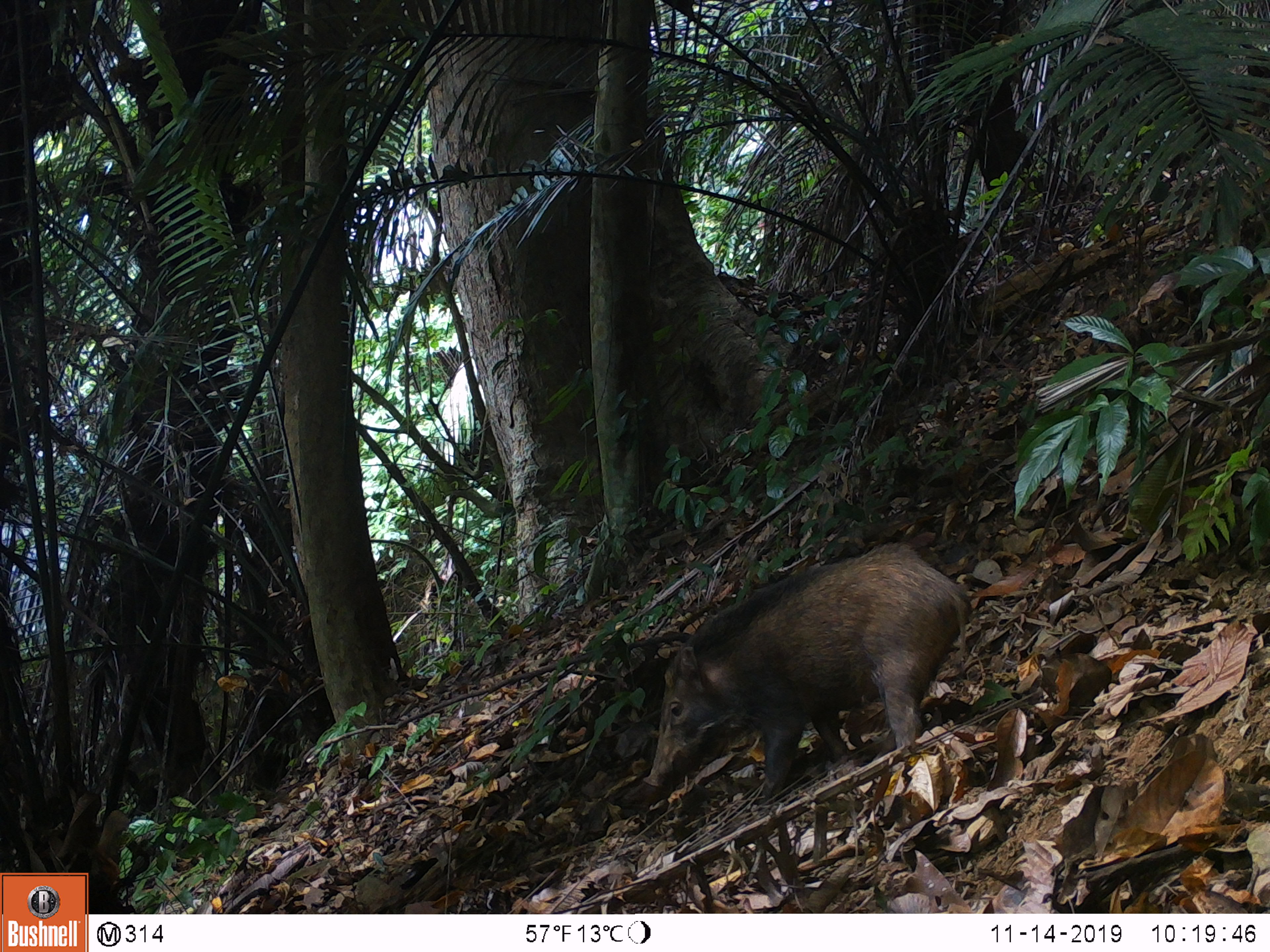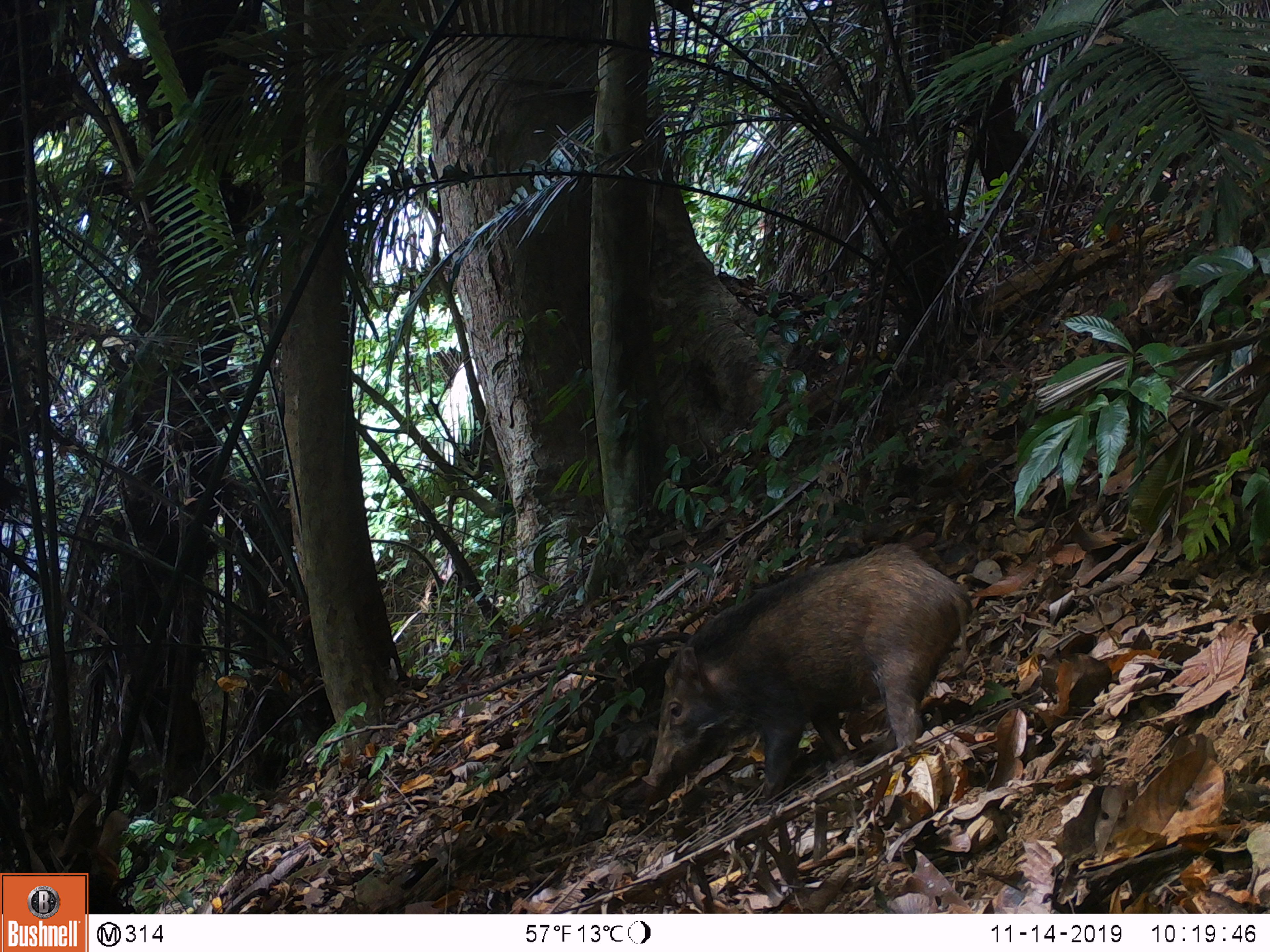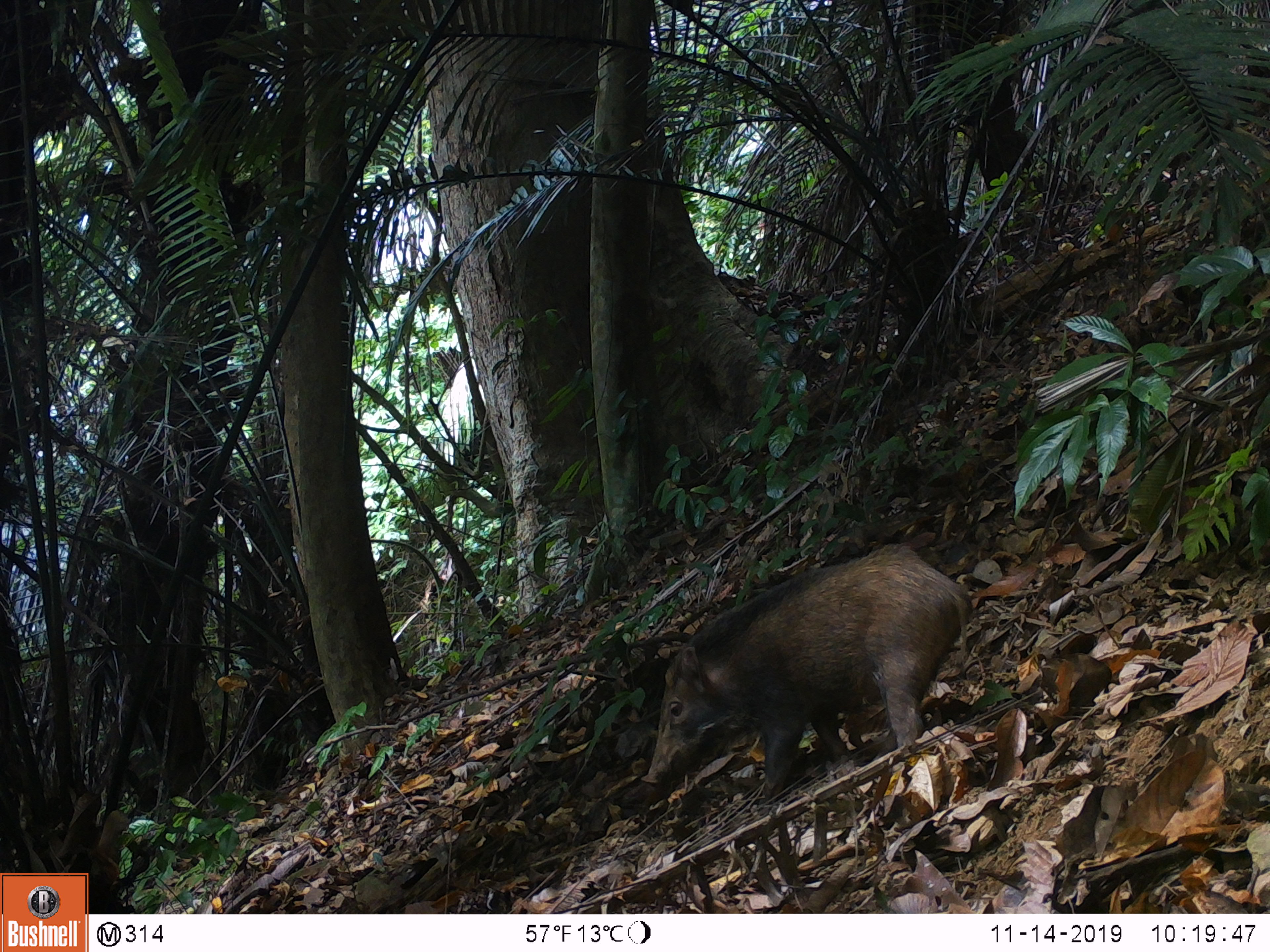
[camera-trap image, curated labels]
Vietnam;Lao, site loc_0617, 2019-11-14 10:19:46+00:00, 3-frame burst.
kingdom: Animalia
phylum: Chordata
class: Mammalia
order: Artiodactyla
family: Suidae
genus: Sus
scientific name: Sus scrofa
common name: eurasian wild pig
Eurasian wild pig (Sus scrofa). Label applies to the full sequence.